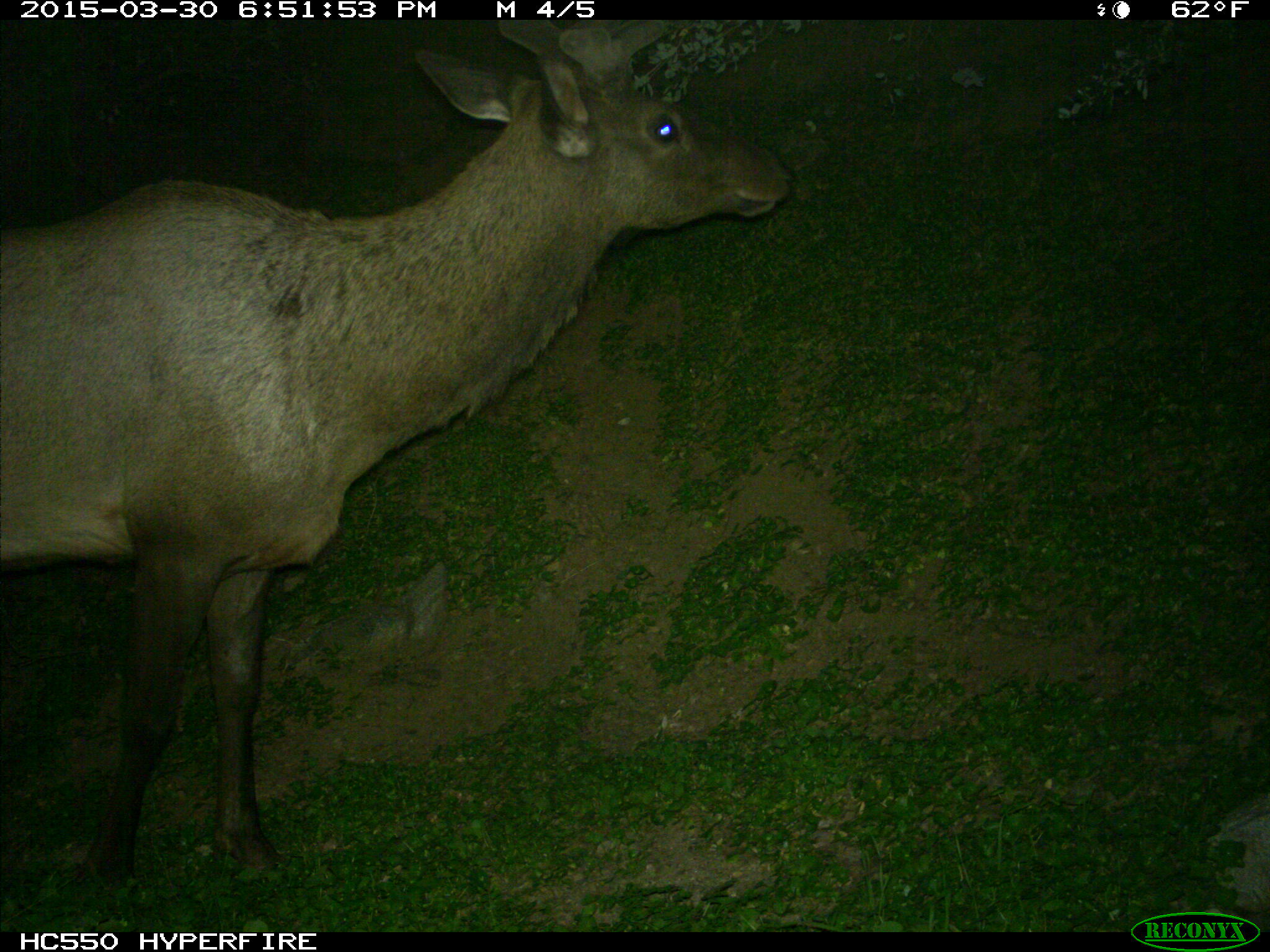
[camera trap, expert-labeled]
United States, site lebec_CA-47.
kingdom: Animalia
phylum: Chordata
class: Mammalia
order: Artiodactyla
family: Cervidae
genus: Cervus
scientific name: Cervus canadensis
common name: elk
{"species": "Cervus canadensis (elk)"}